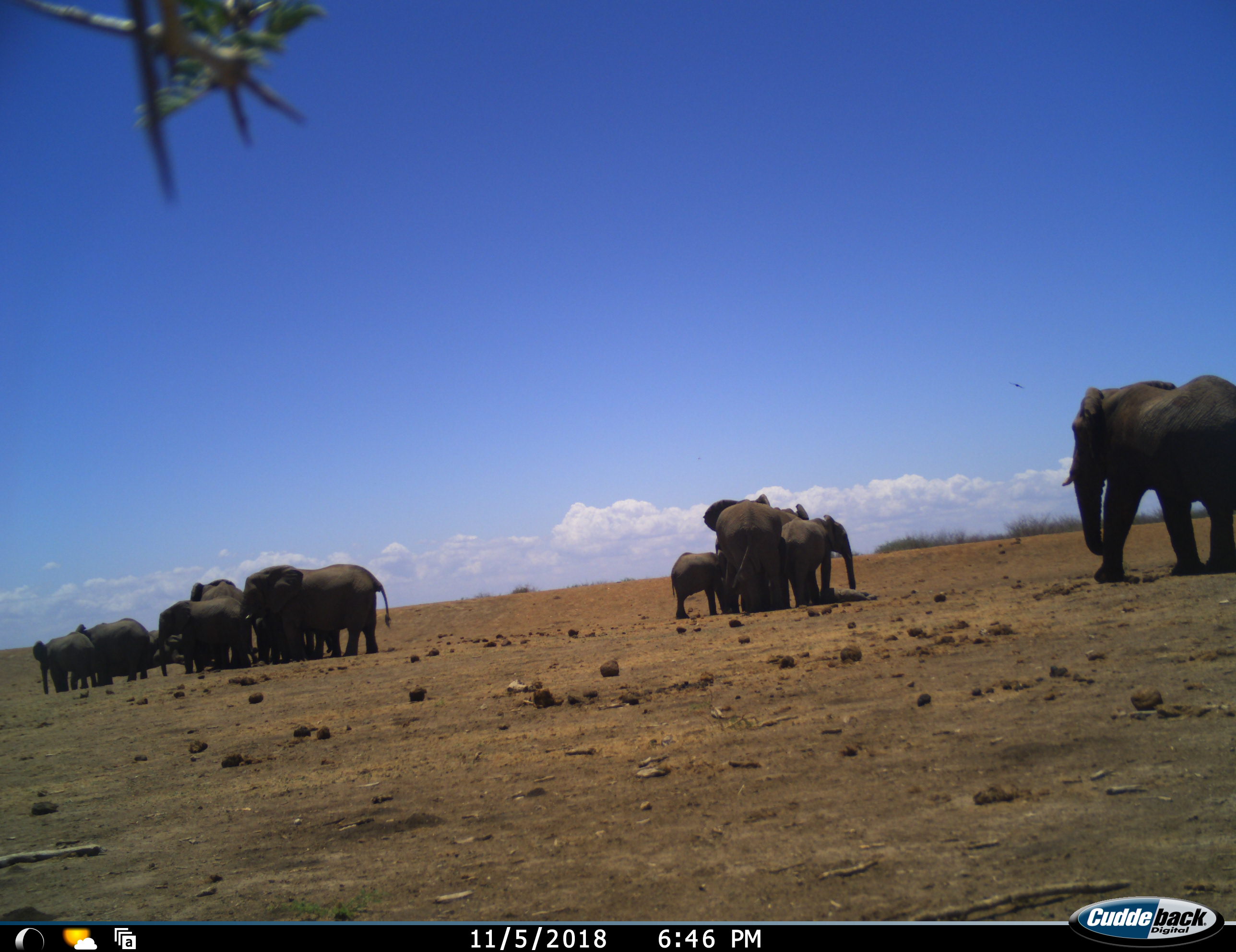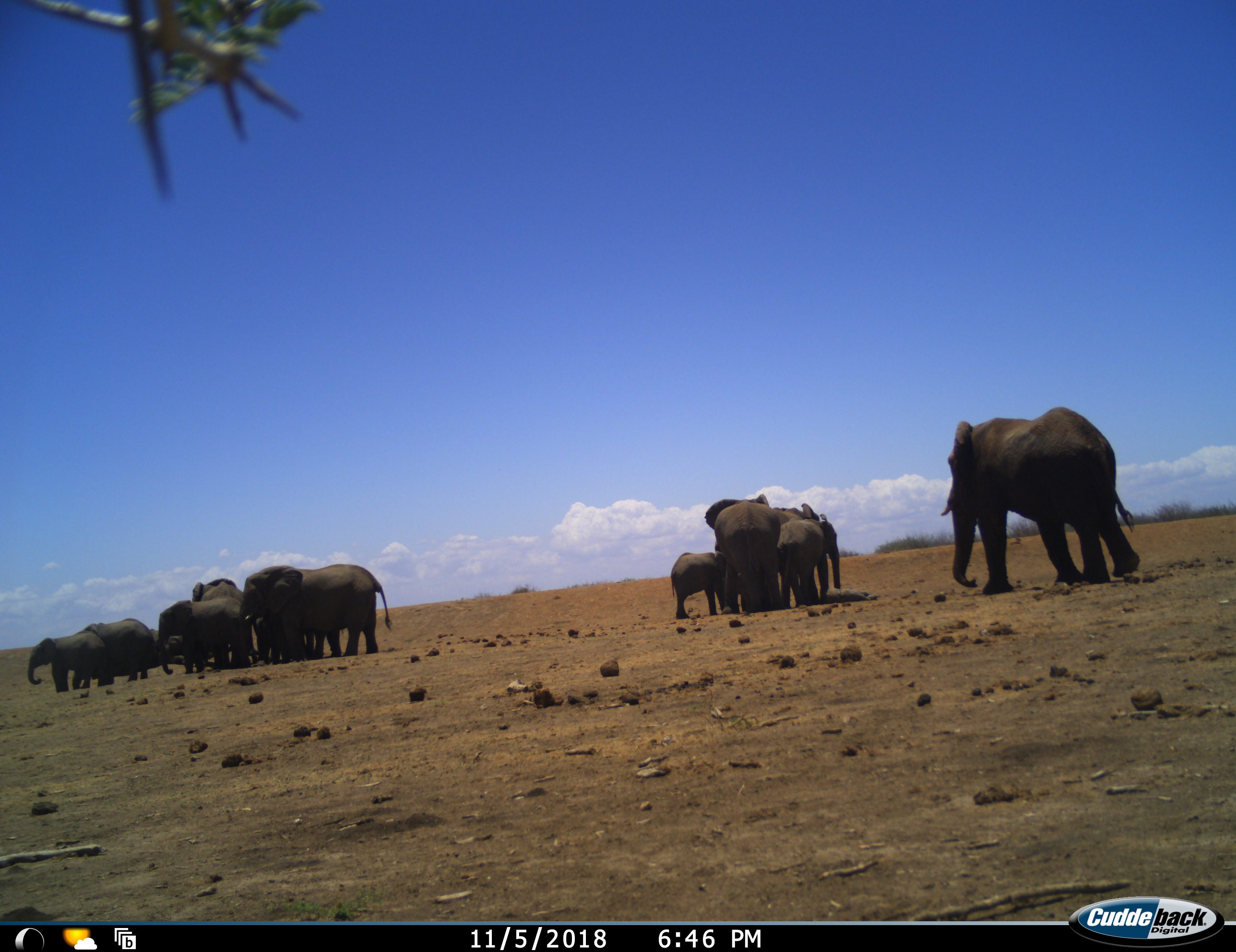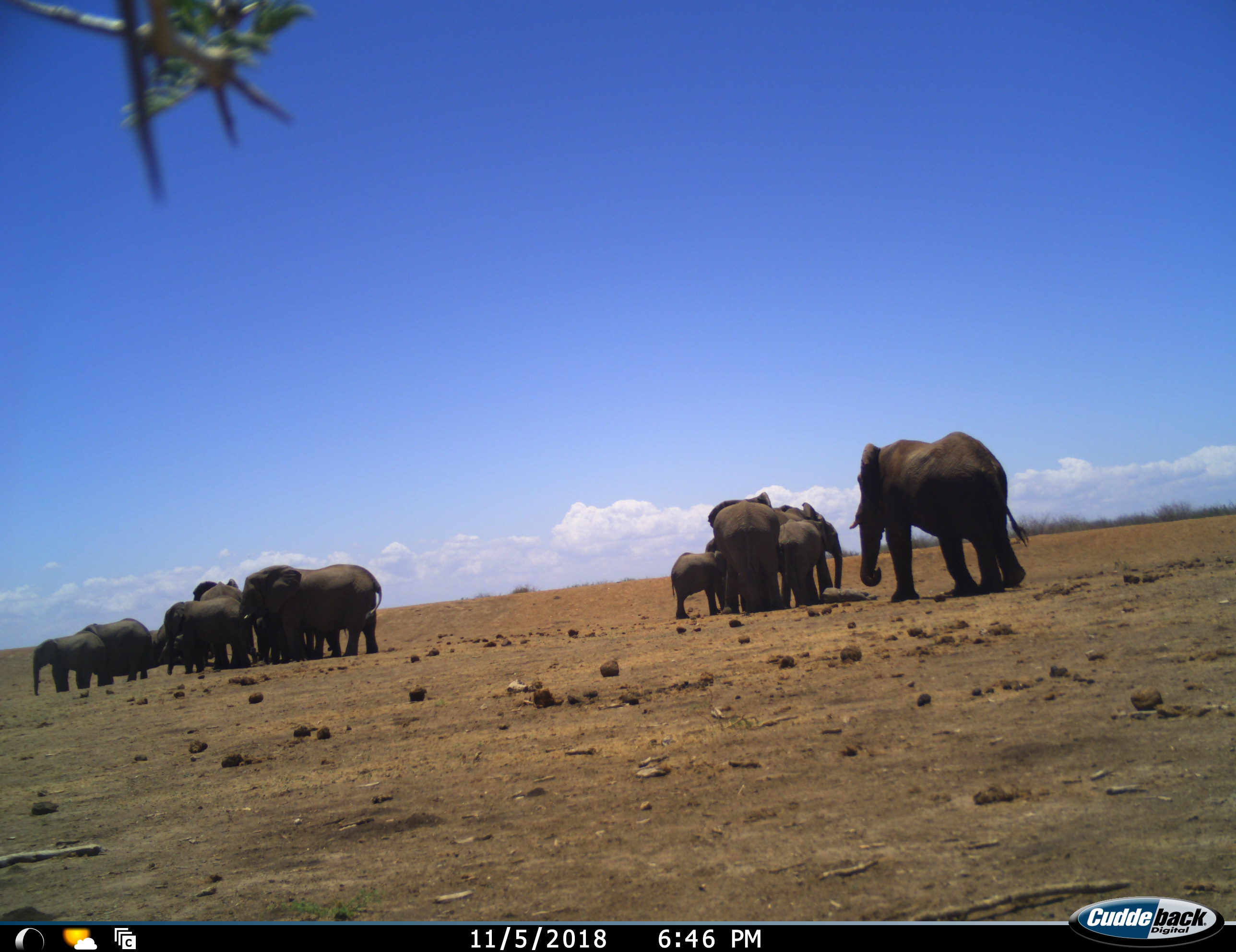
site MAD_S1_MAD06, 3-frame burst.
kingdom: Animalia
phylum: Chordata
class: Mammalia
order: Proboscidea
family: Elephantidae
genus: Loxodonta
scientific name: Loxodonta africana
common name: african bush elephant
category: elephant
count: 11-50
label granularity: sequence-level